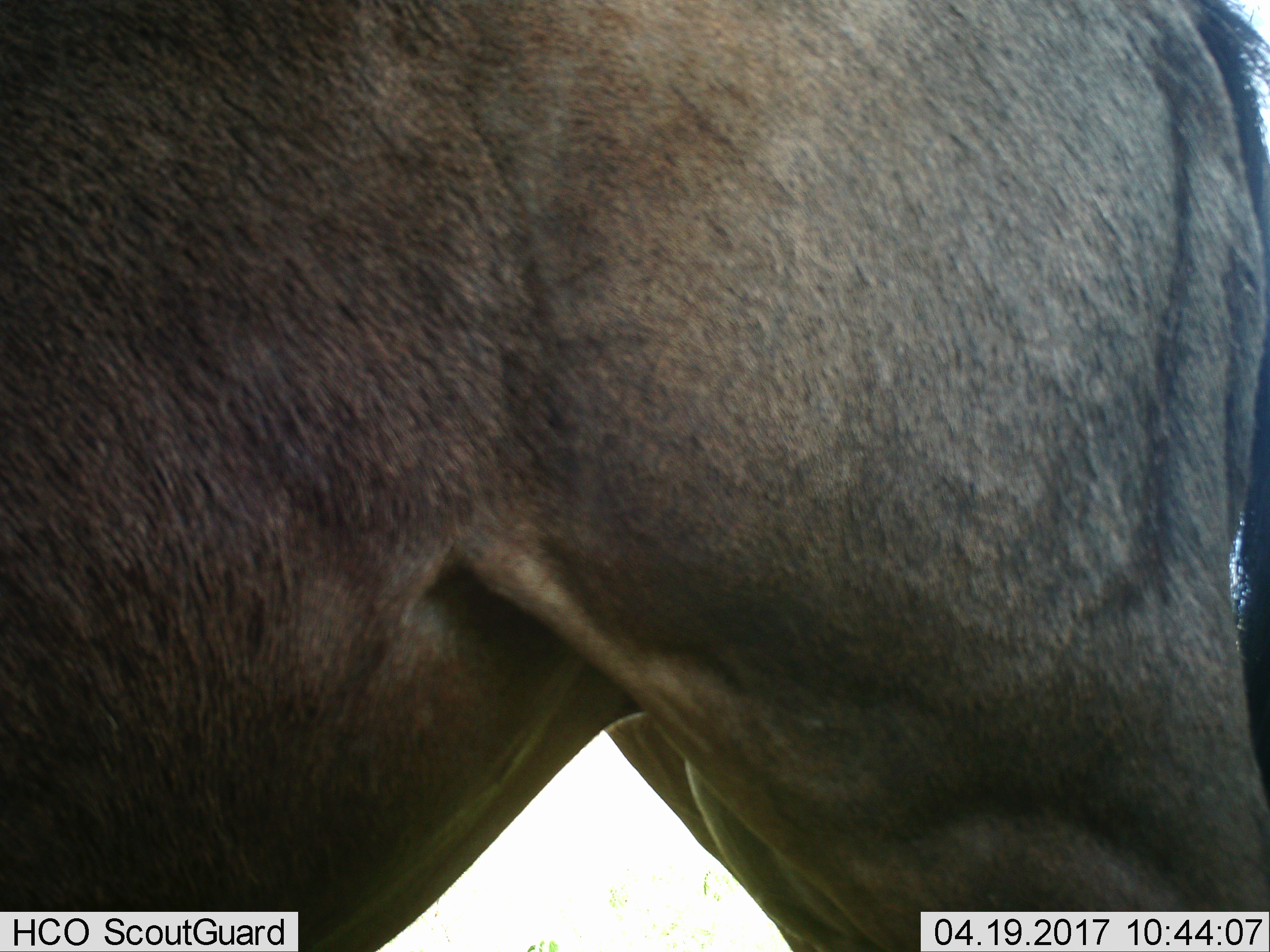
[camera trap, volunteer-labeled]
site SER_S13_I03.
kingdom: Animalia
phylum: Chordata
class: Mammalia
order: Artiodactyla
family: Bovidae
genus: Connochaetes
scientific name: Connochaetes taurinus taurinus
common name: blue wildebeest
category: wildebeestblue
Wildebeestblue (blue wildebeest) (Connochaetes taurinus taurinus), count 1. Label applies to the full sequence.